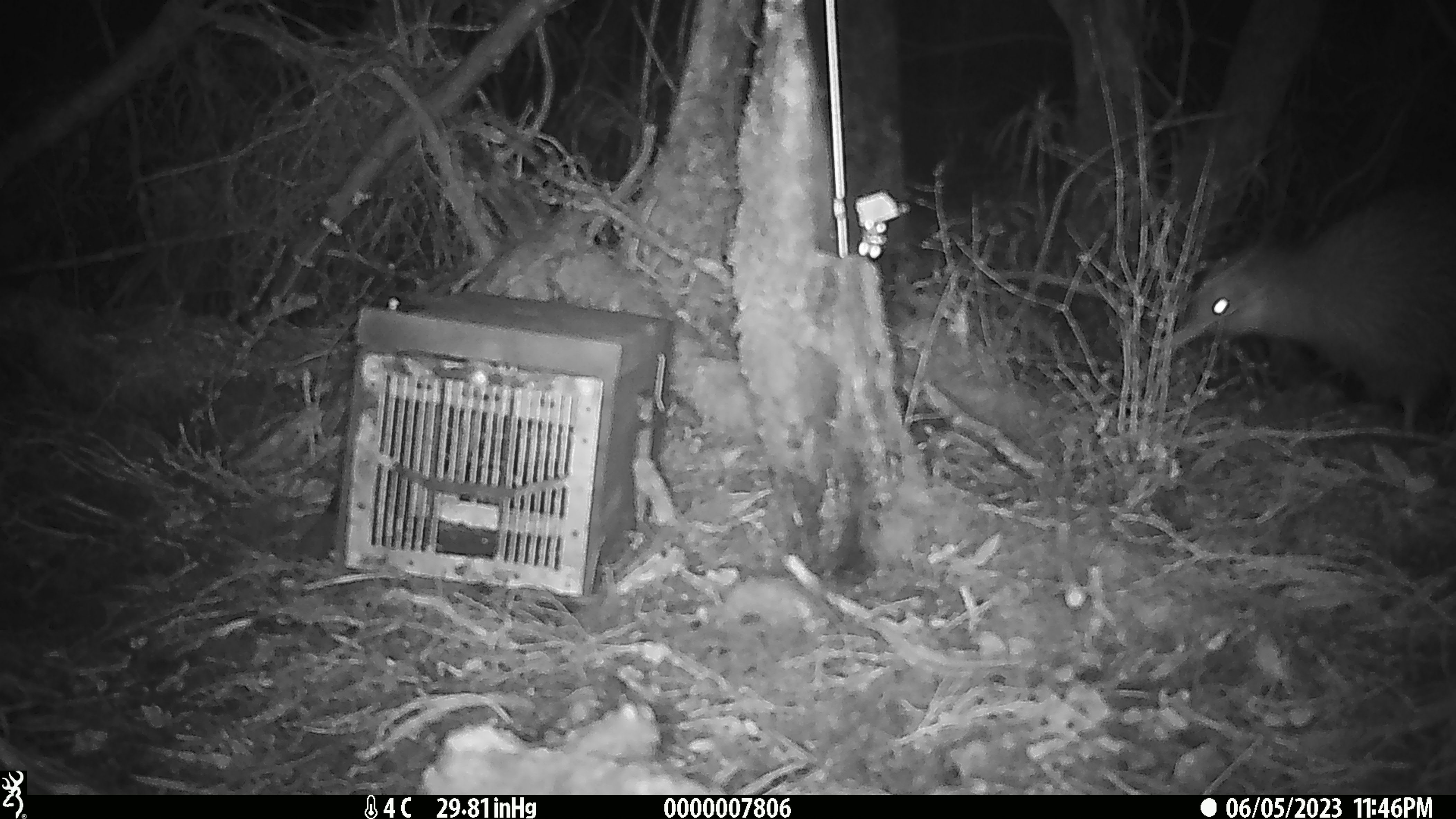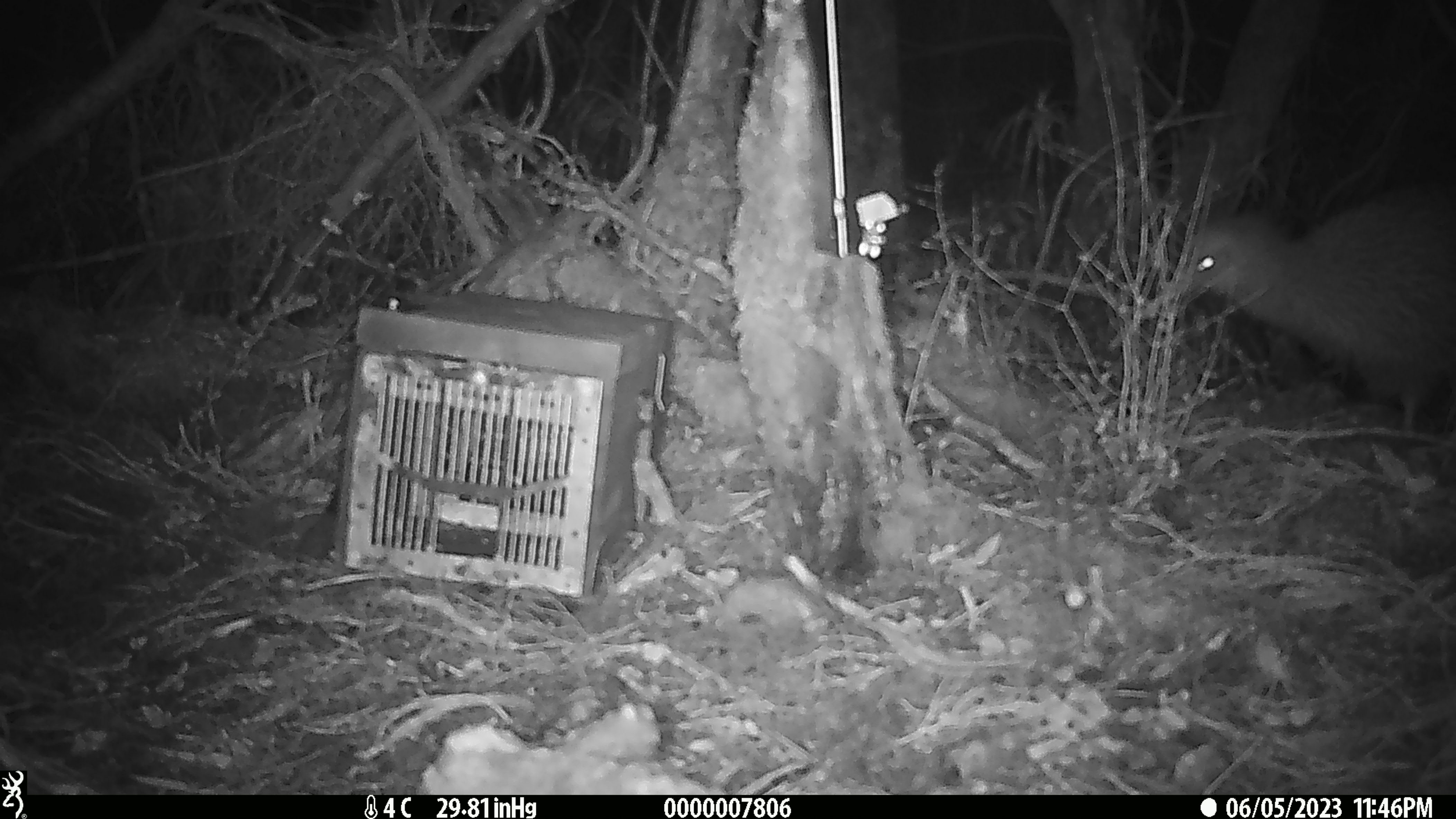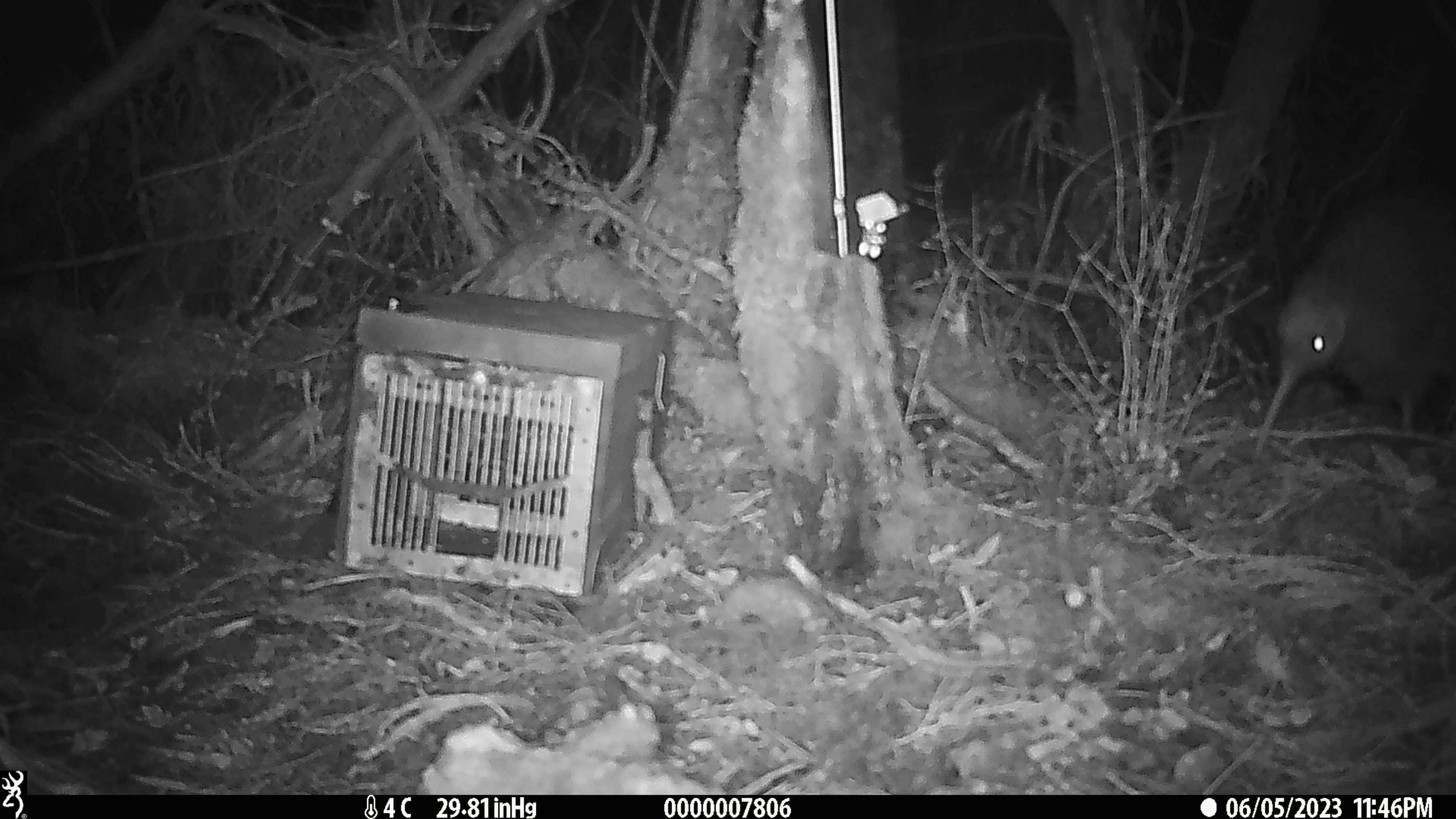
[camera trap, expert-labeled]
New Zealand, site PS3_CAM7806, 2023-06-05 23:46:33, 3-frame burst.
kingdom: Animalia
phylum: Chordata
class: Aves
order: Apterygiformes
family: Apterygidae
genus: Apteryx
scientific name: Apteryx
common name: kiwi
Kiwi (Apteryx).